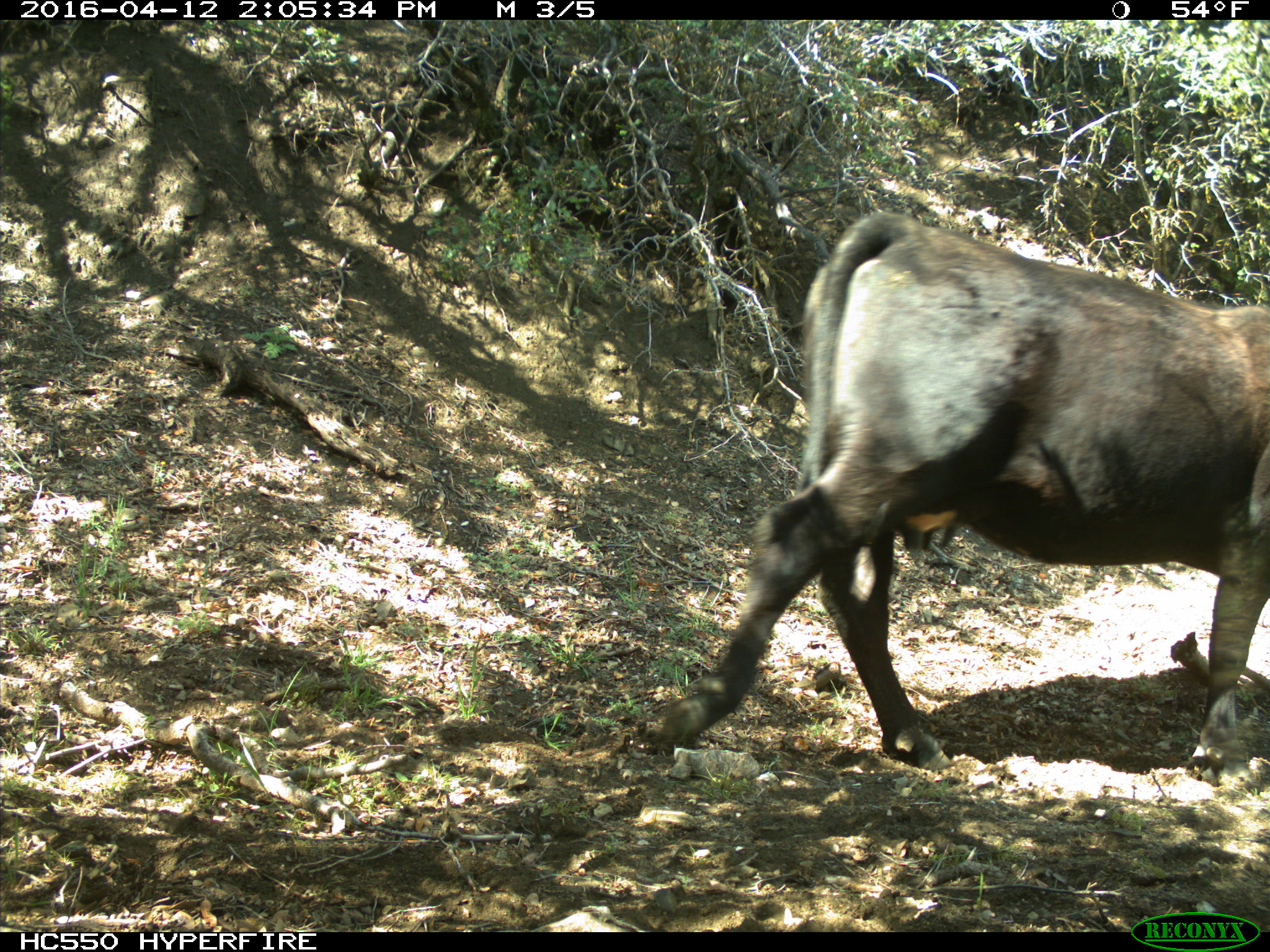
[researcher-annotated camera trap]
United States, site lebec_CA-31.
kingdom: Animalia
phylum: Chordata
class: Mammalia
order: Artiodactyla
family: Bovidae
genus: Bos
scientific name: Bos taurus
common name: domestic cow